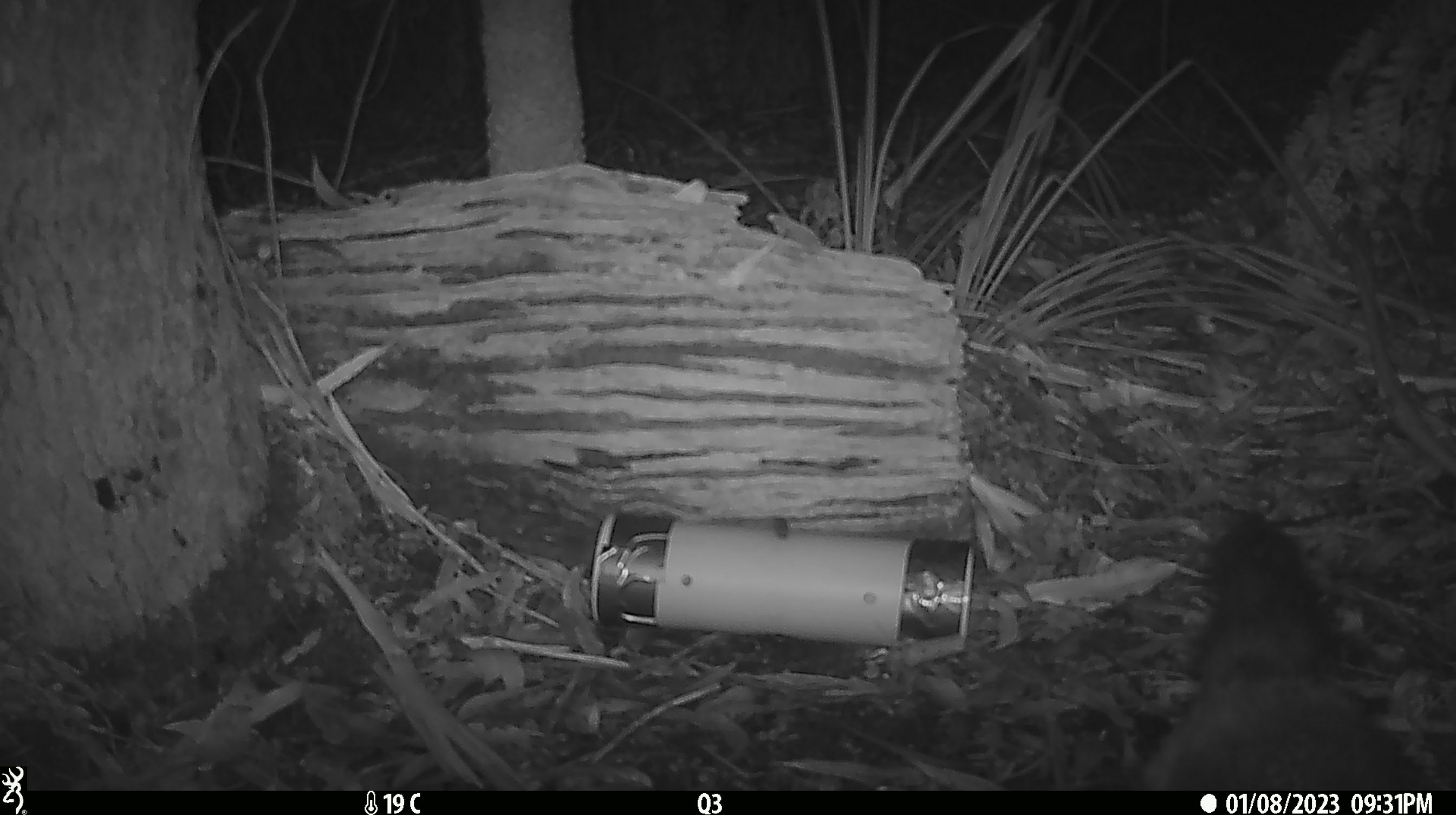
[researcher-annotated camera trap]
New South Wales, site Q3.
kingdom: Animalia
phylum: Chordata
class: Mammalia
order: Diprotodontia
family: Phalangeridae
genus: Trichosurus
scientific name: Trichosurus vulpecula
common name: common brushtail possum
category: possum